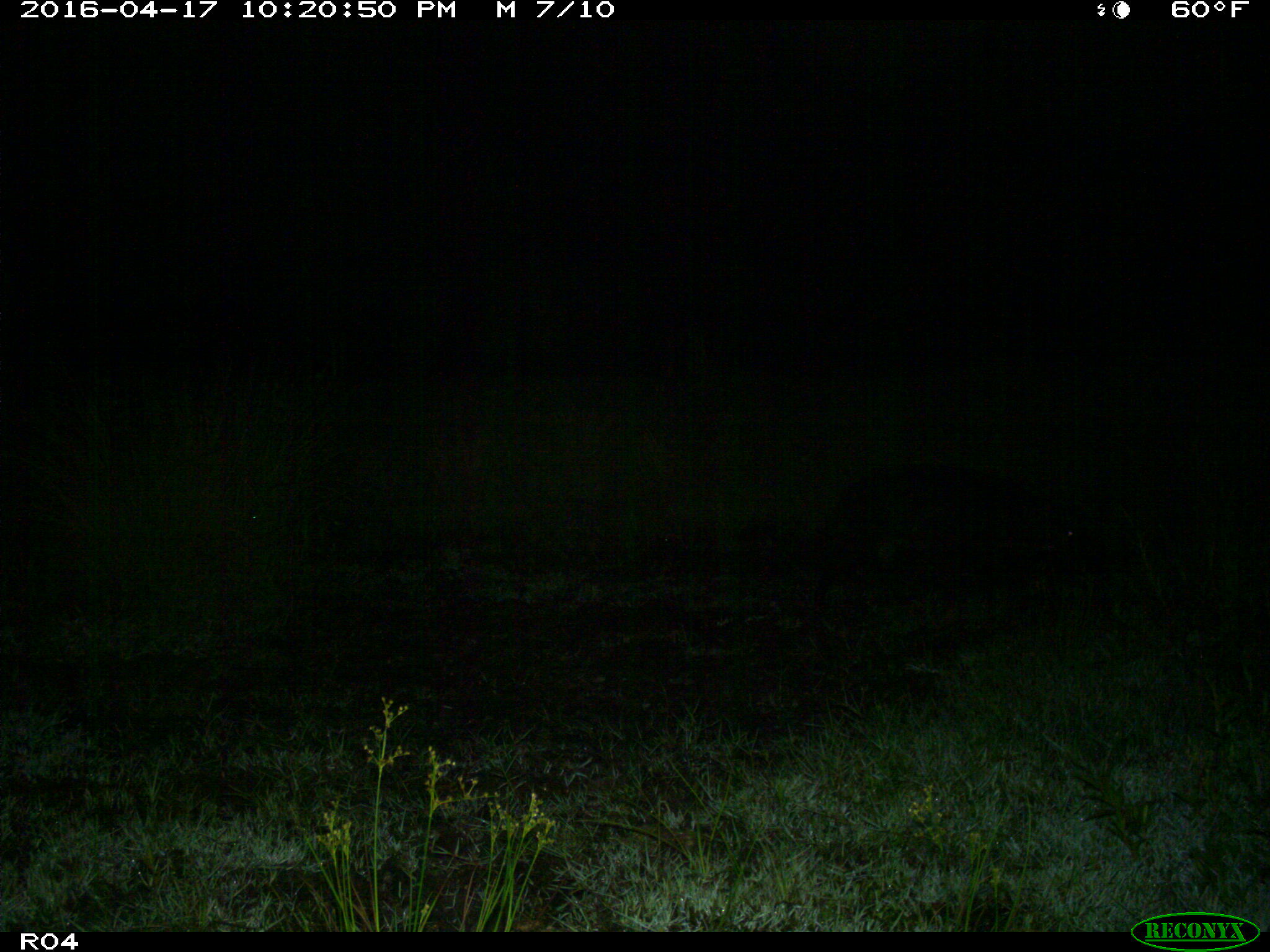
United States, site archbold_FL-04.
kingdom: Animalia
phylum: Chordata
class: Mammalia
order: Artiodactyla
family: Suidae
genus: Sus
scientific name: Sus scrofa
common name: wild boar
Sus scrofa (wild boar).